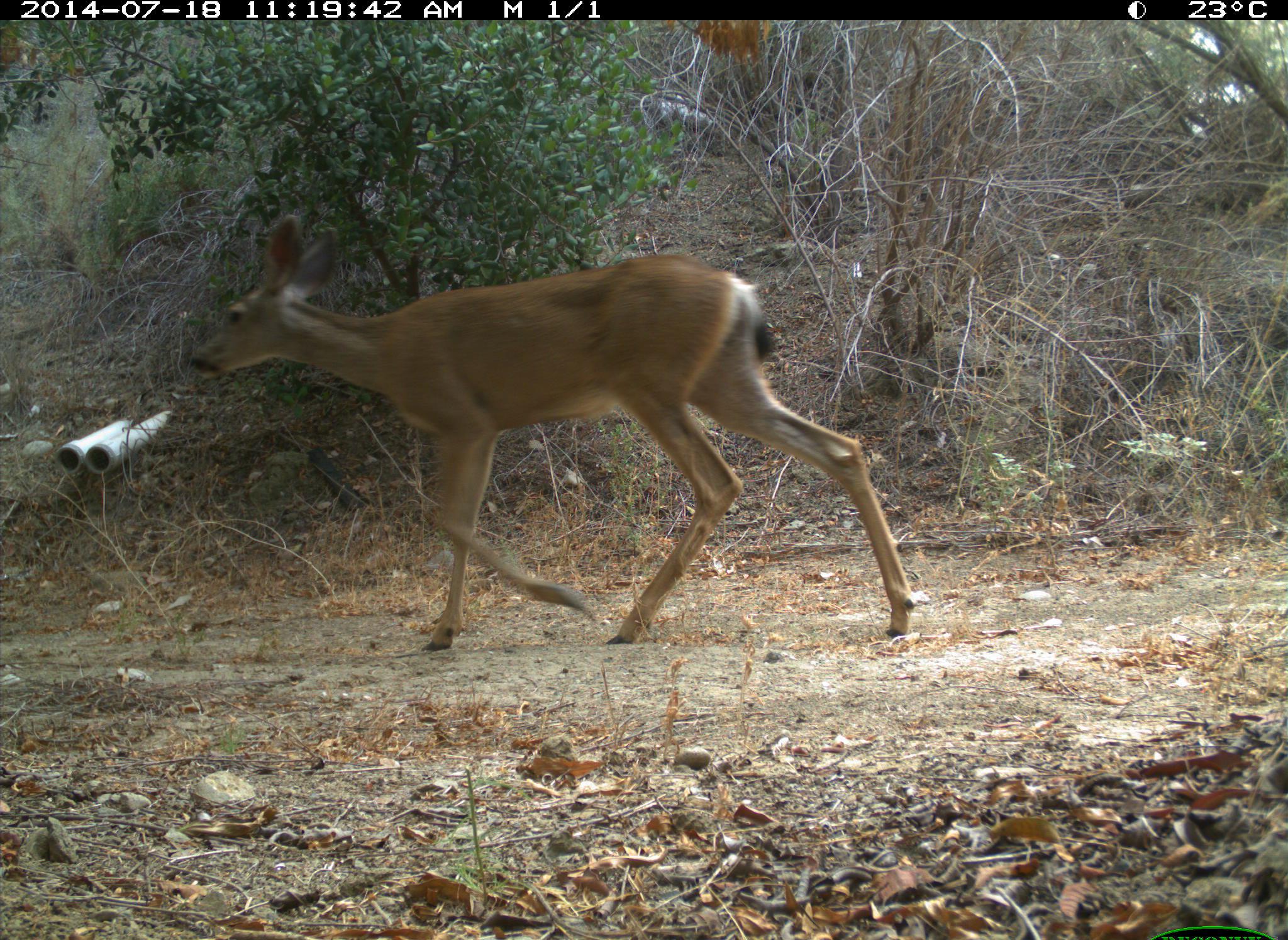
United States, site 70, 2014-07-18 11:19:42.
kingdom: Animalia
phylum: Chordata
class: Mammalia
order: Artiodactyla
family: Cervidae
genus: Odocoileus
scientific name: Odocoileus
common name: deer